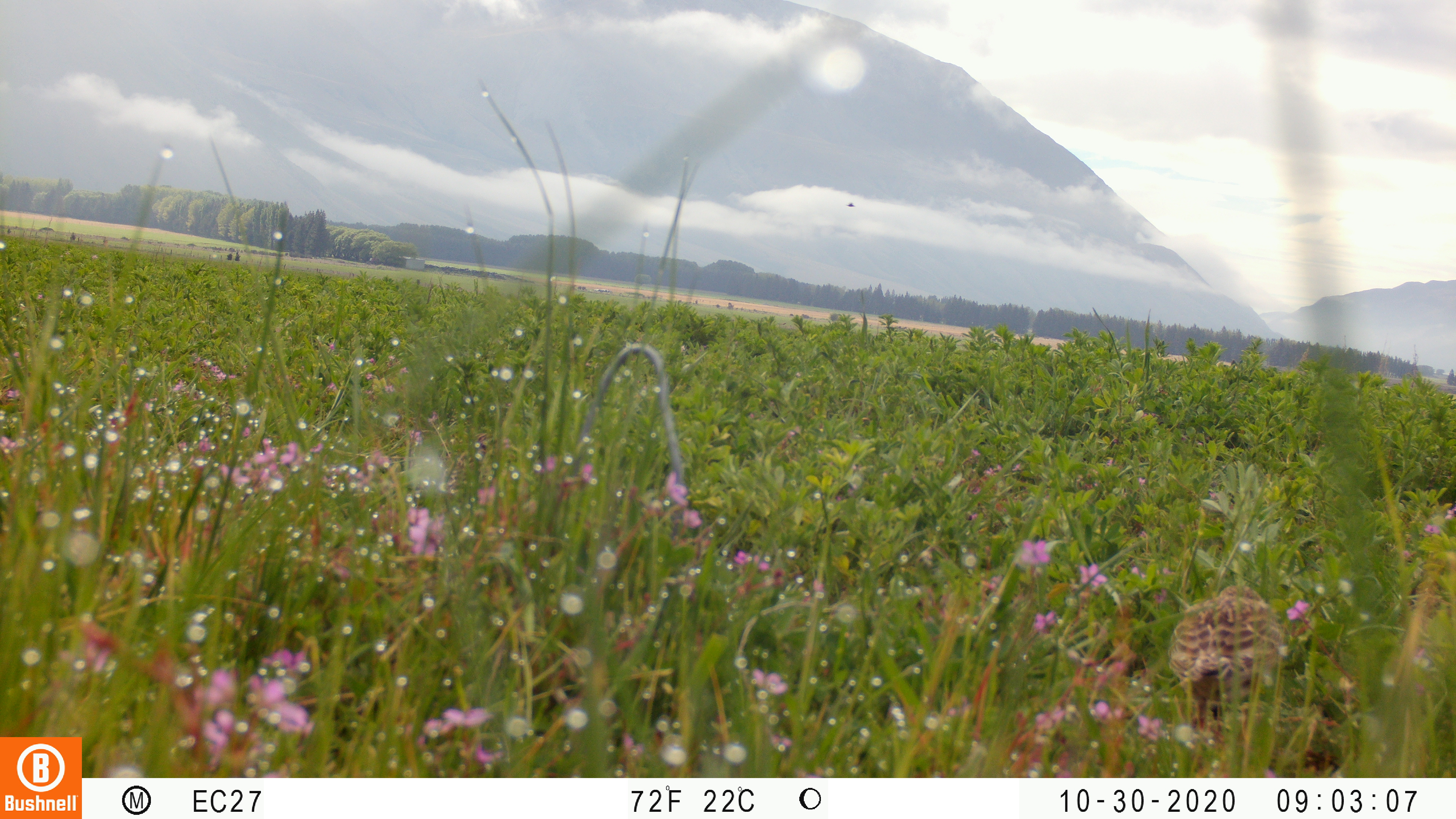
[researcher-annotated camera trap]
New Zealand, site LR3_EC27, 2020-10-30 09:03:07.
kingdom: Animalia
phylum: Chordata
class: Aves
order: Passeriformes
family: Motacillidae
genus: Anthus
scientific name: Anthus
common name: pipit